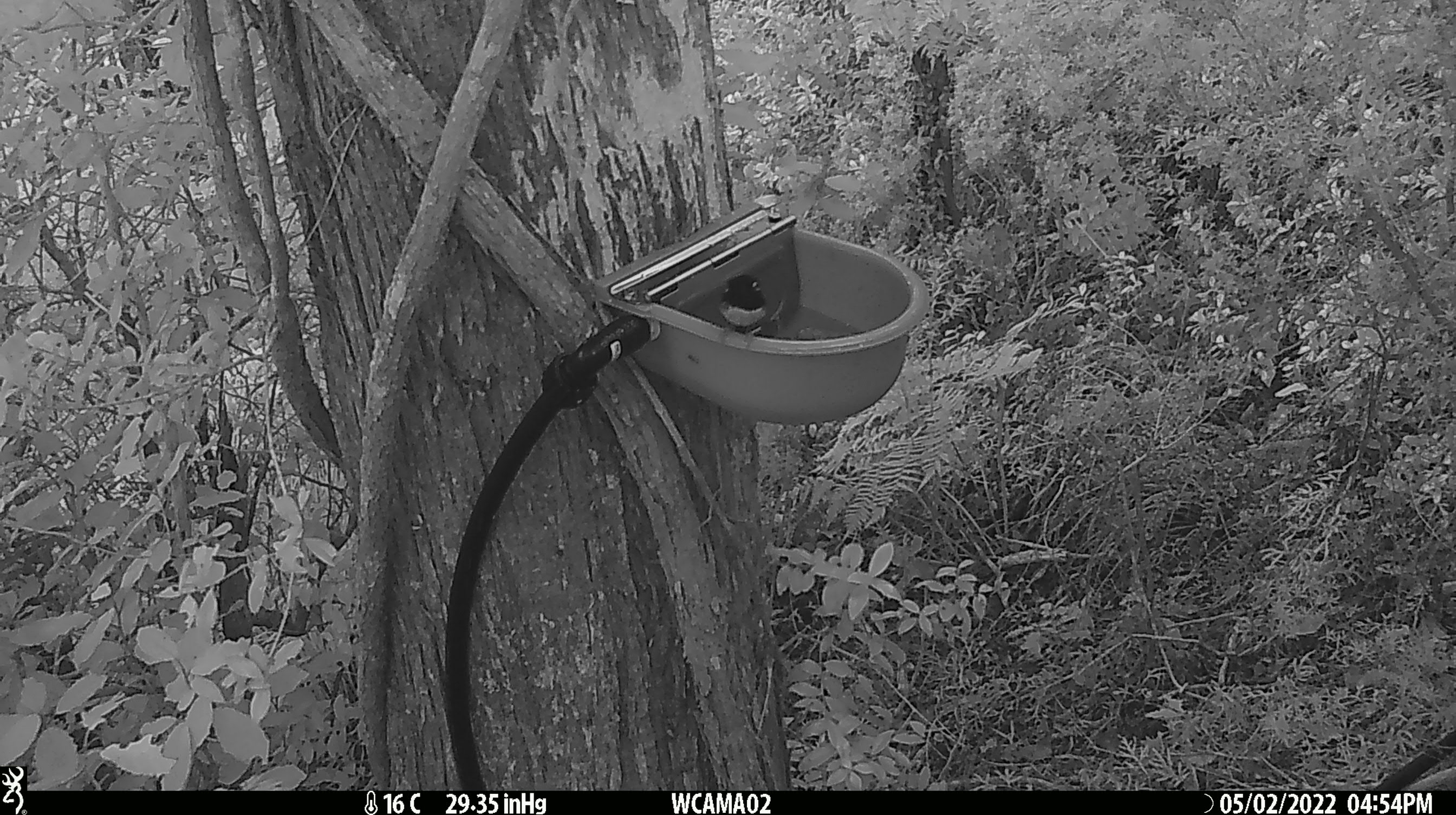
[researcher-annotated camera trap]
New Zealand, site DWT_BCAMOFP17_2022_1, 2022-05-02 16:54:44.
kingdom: Animalia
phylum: Chordata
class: Aves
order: Passeriformes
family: Petroicidae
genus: Petroica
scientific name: Petroica macrocephala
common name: tomtit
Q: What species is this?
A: Tomtit (Petroica macrocephala).